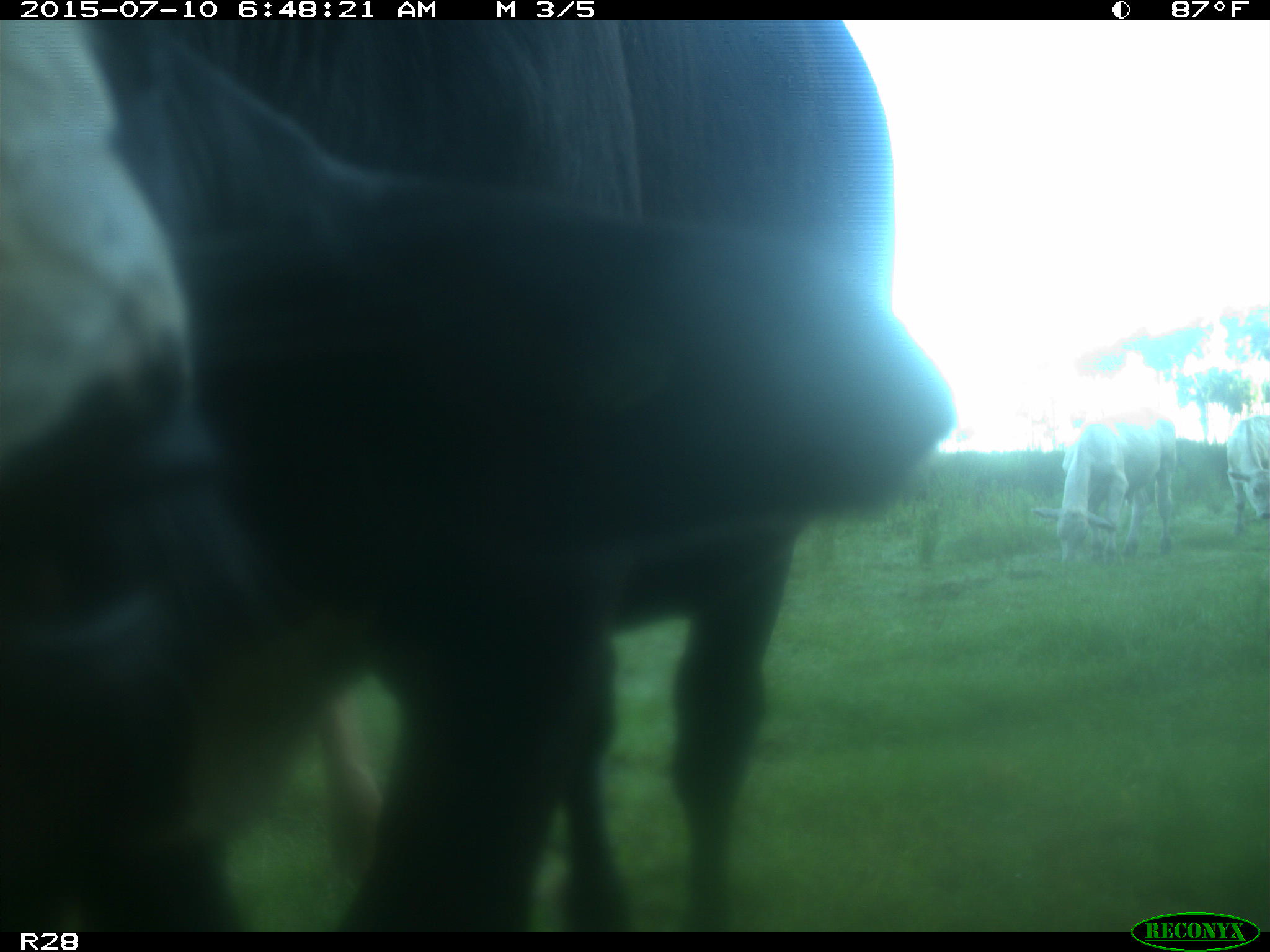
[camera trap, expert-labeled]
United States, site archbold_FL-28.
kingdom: Animalia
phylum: Chordata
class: Mammalia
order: Artiodactyla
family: Bovidae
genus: Bos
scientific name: Bos taurus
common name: domestic cow